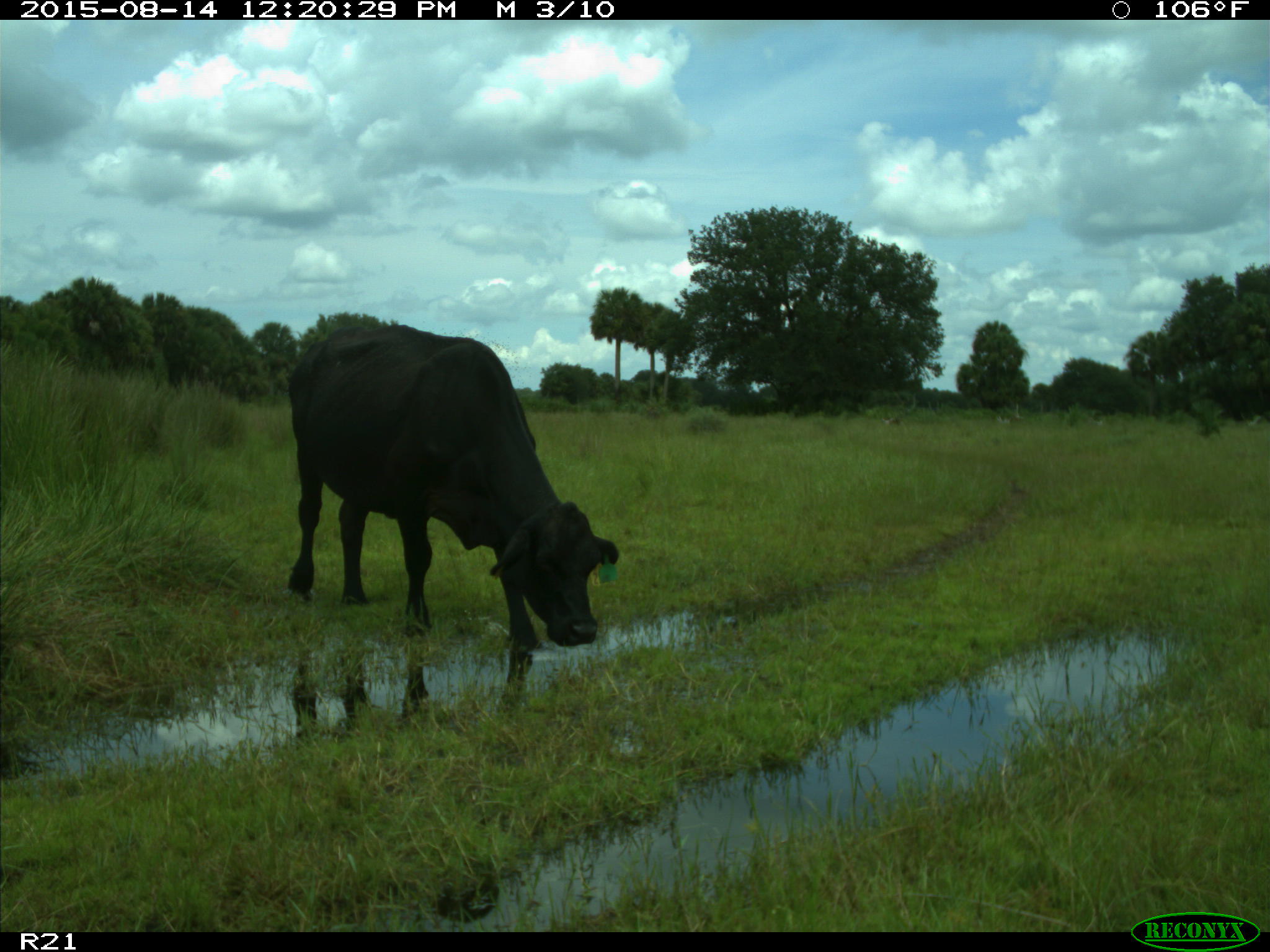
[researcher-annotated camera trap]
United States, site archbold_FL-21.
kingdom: Animalia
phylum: Chordata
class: Mammalia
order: Artiodactyla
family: Bovidae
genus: Bos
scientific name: Bos taurus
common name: domestic cow